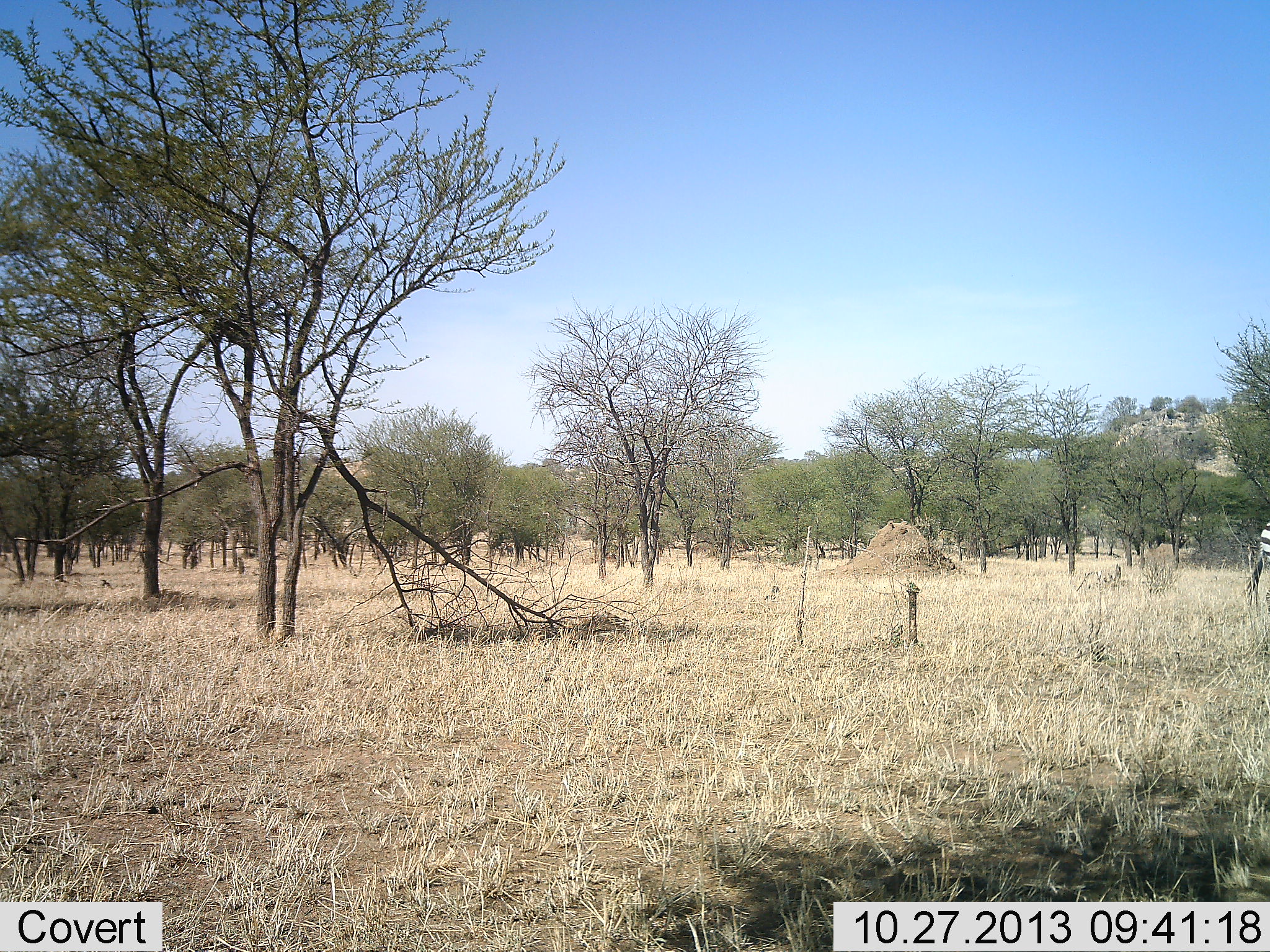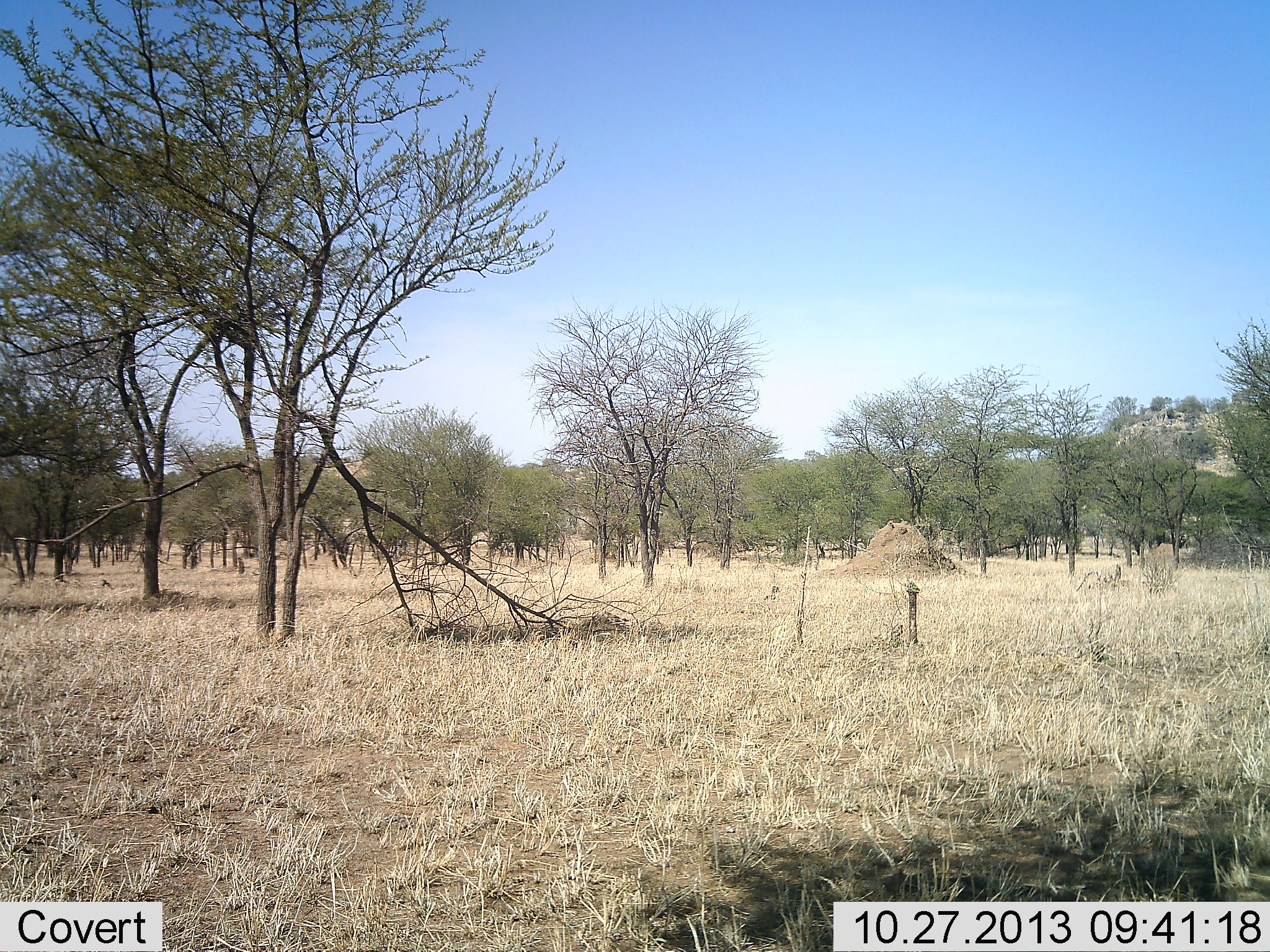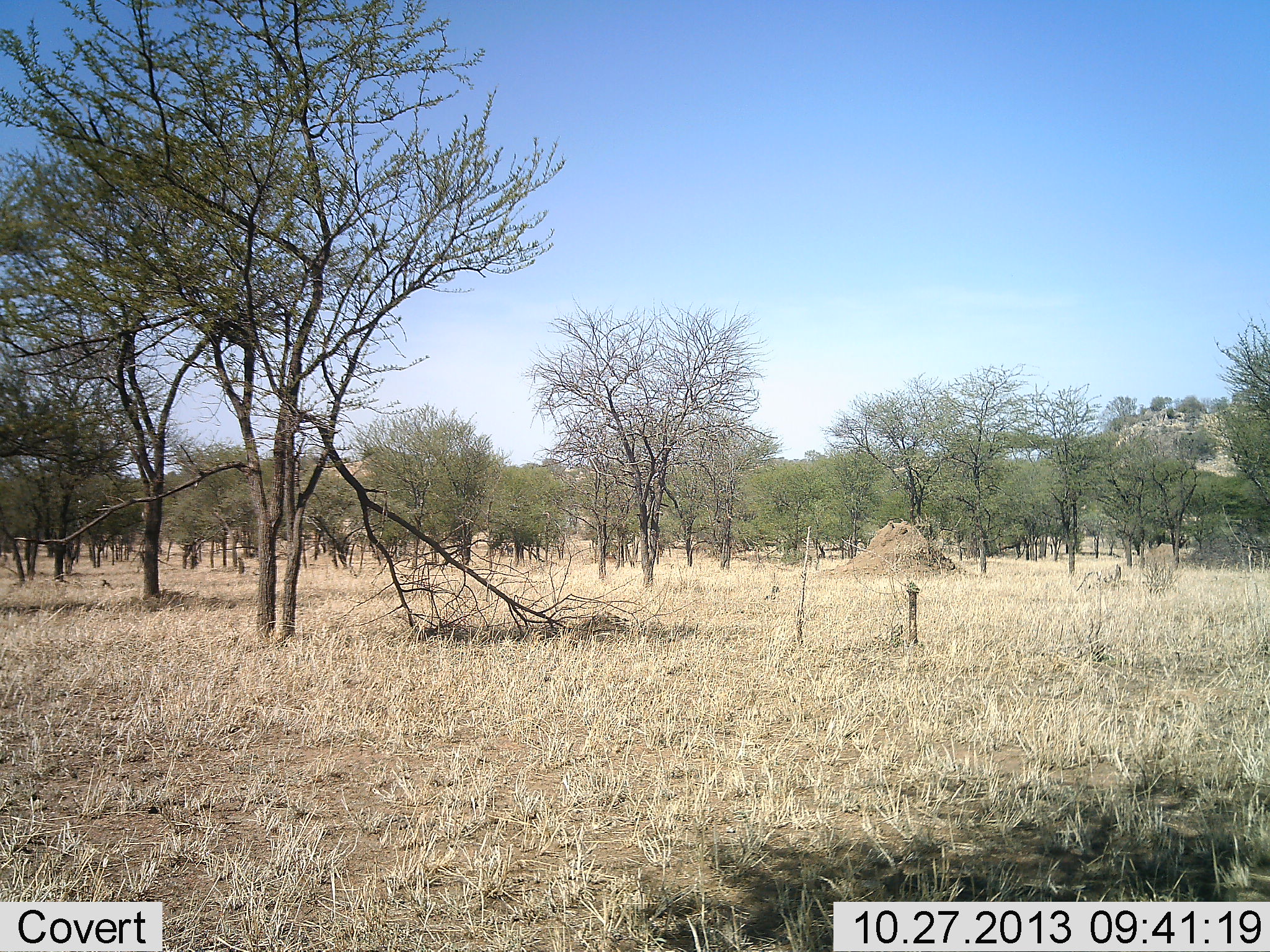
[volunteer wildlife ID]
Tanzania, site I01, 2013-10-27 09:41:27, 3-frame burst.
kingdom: Animalia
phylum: Chordata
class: Mammalia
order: Perissodactyla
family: Equidae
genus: Equus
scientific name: Equus quagga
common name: plains zebra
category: zebra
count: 1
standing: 10%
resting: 0%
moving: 90%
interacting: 0%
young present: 0%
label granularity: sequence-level